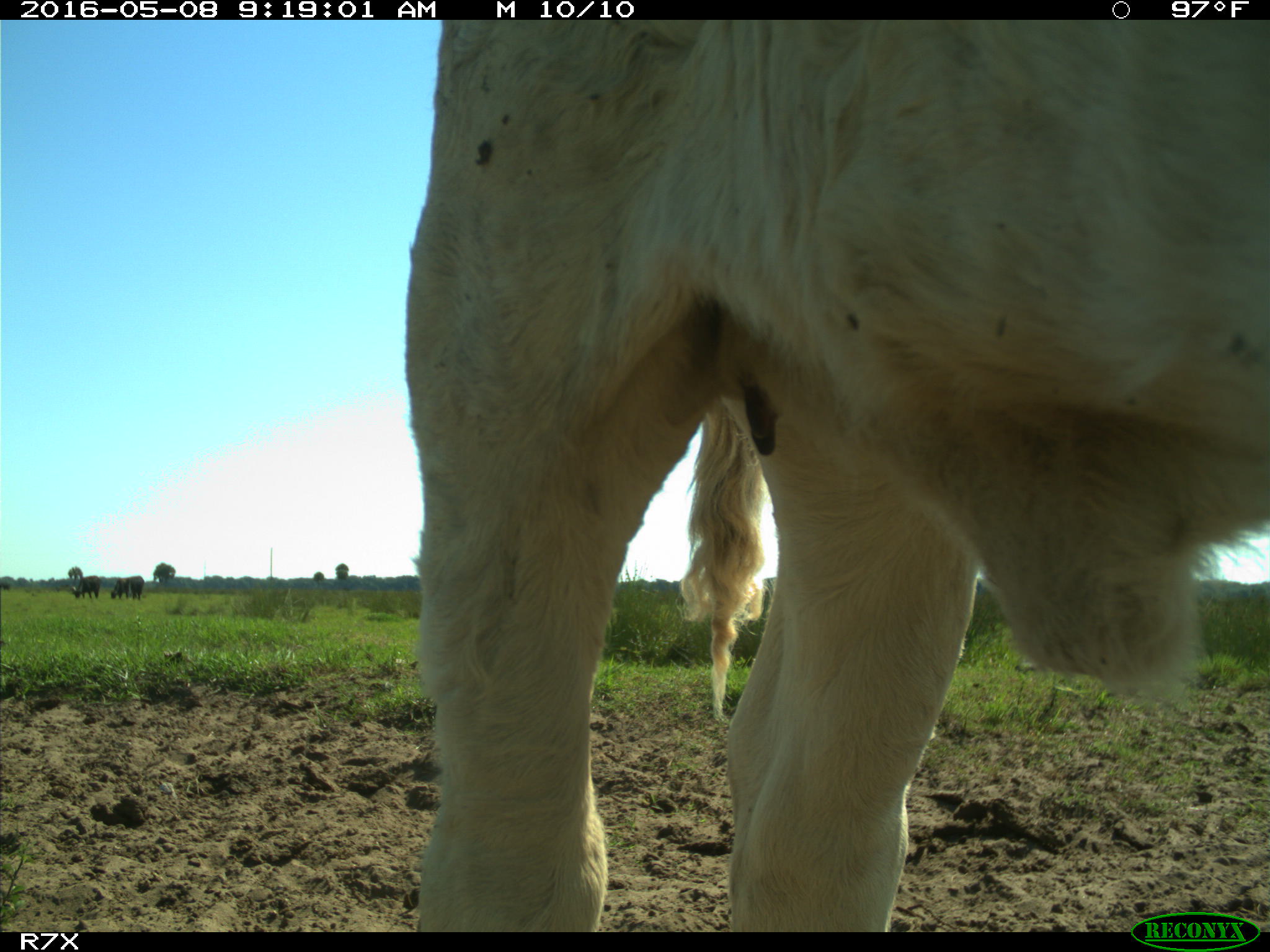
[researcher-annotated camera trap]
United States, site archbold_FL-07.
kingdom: Animalia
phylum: Chordata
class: Mammalia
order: Artiodactyla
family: Bovidae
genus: Bos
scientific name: Bos taurus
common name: domestic cow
Bos taurus (domestic cow).